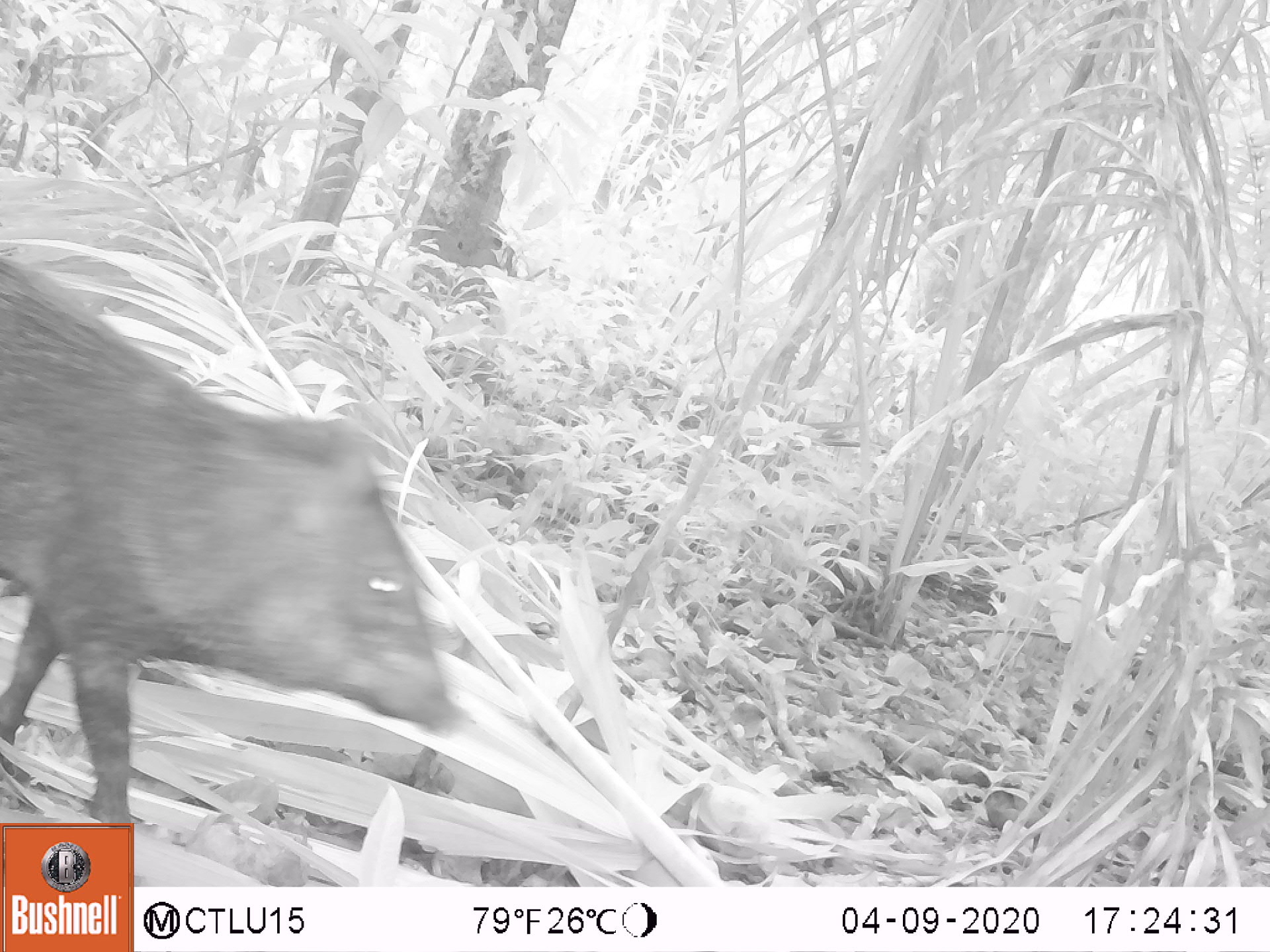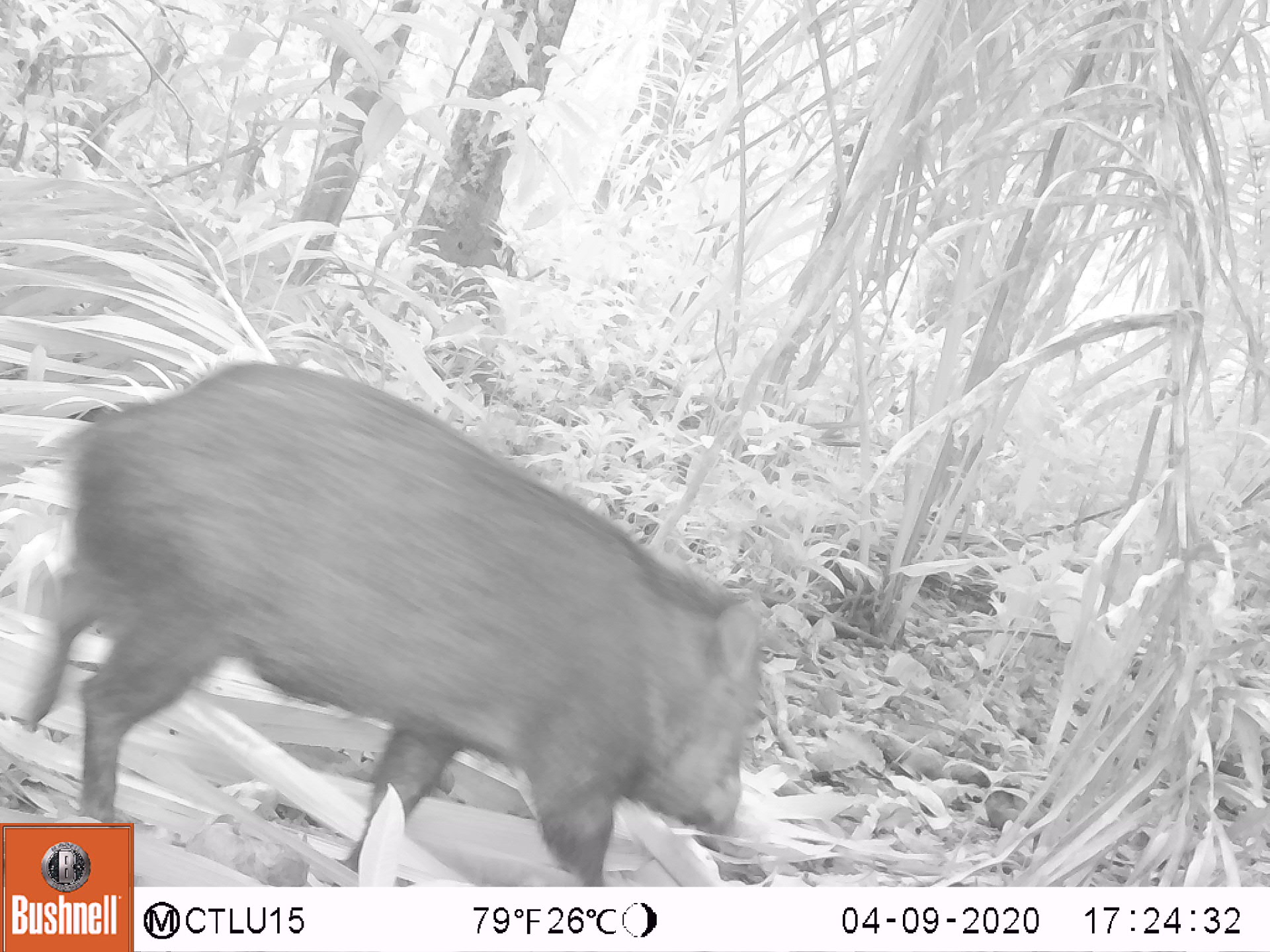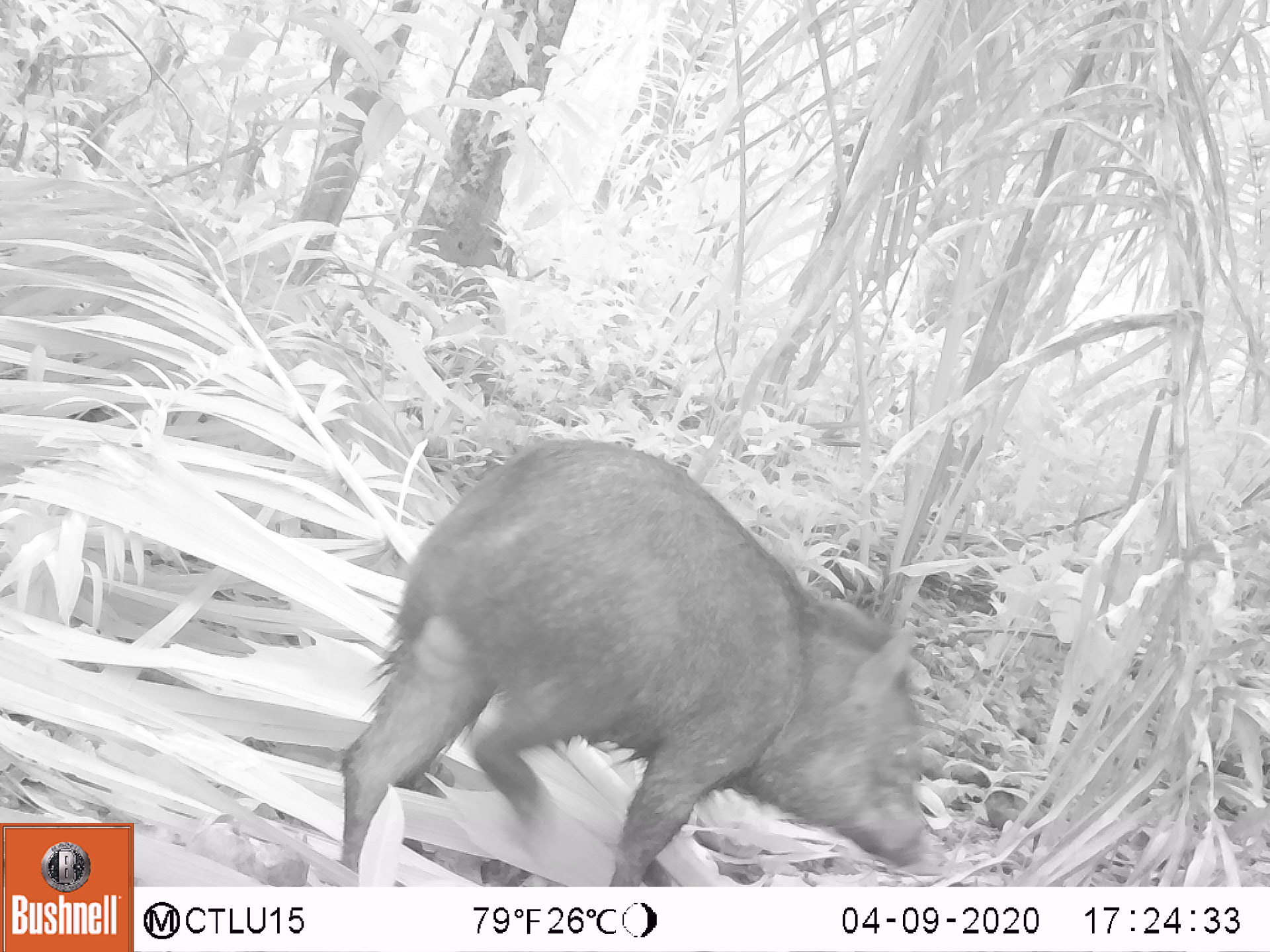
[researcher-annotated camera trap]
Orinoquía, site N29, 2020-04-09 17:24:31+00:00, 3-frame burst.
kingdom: Animalia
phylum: Chordata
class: Mammalia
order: Artiodactyla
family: Tayassuidae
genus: Pecari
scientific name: Pecari tajacu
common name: collared peccary